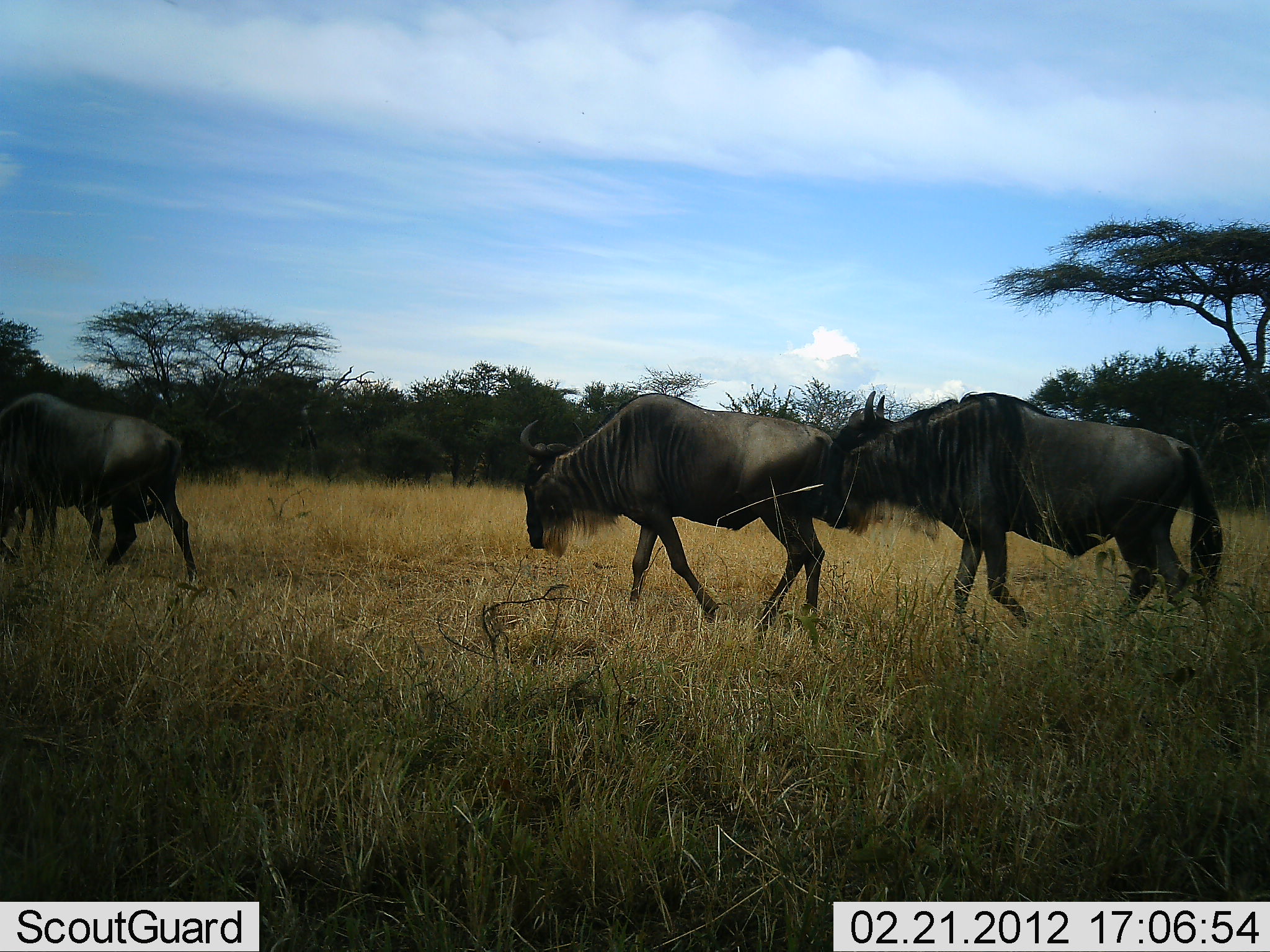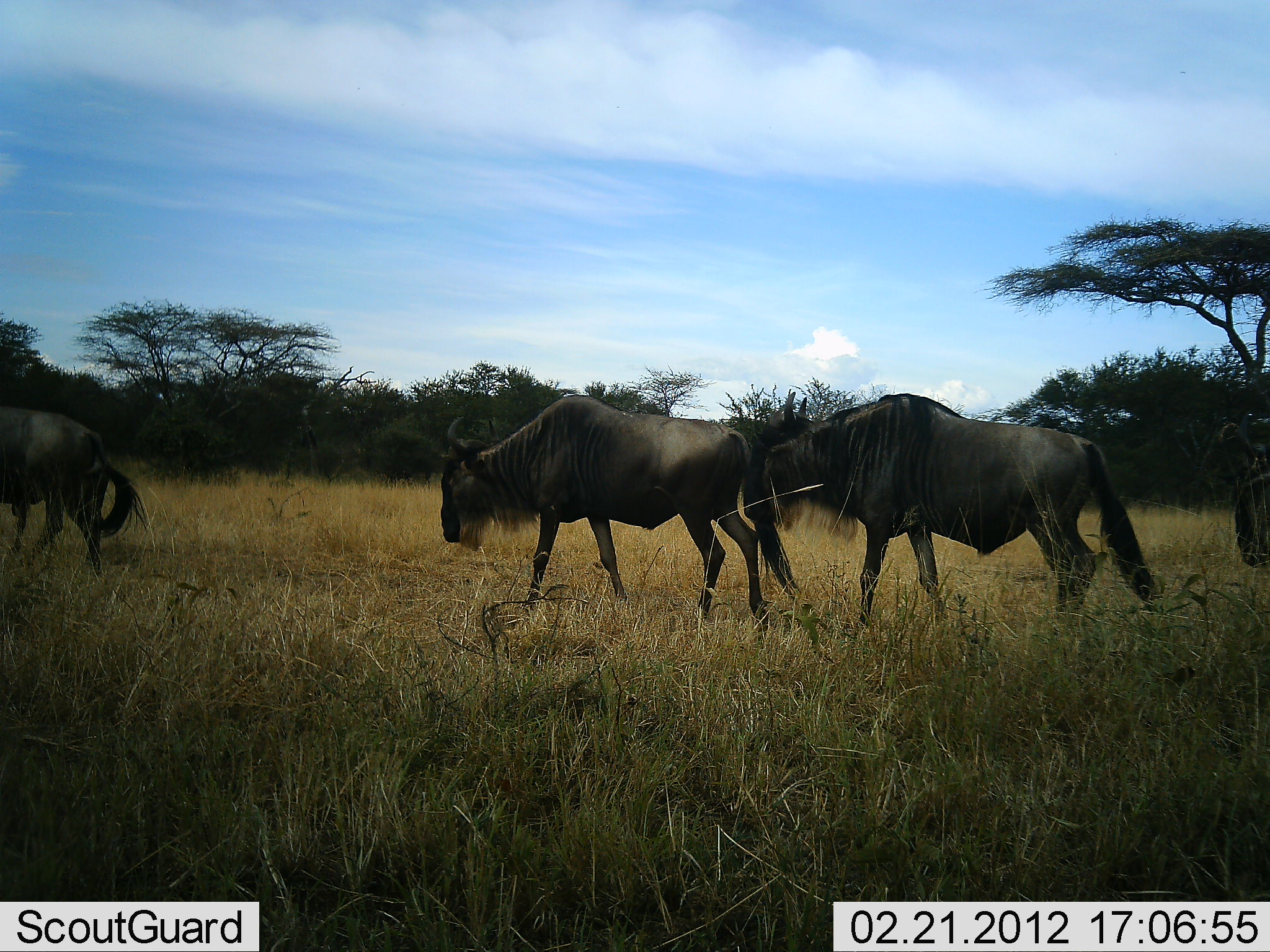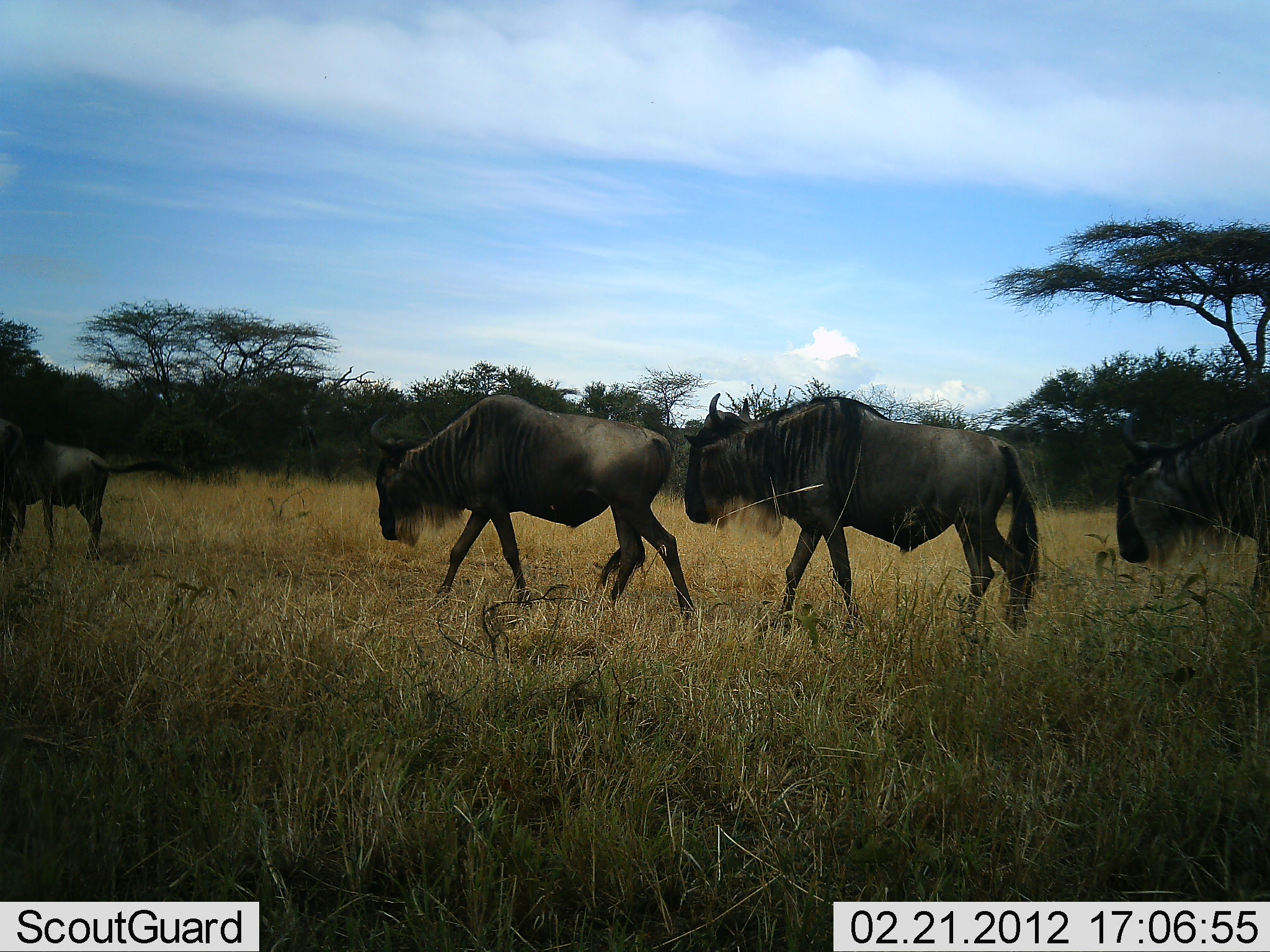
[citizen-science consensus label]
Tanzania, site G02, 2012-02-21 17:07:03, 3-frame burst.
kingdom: Animalia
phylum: Chordata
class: Mammalia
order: Artiodactyla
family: Bovidae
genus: Connochaetes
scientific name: Connochaetes taurinus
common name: blue wildebeest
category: wildebeest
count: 4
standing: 0%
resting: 0%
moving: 100%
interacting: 0%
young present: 5%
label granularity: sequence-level